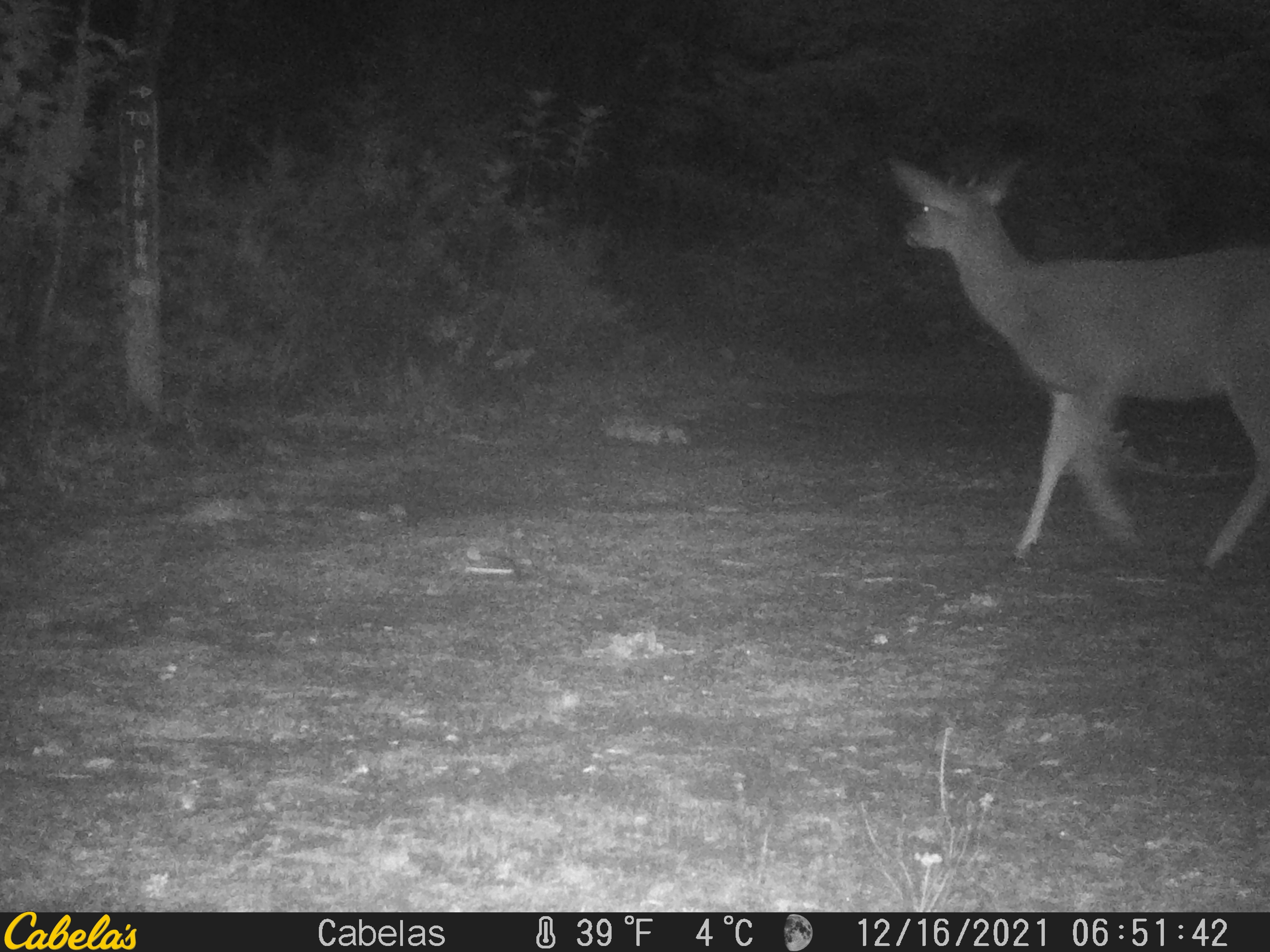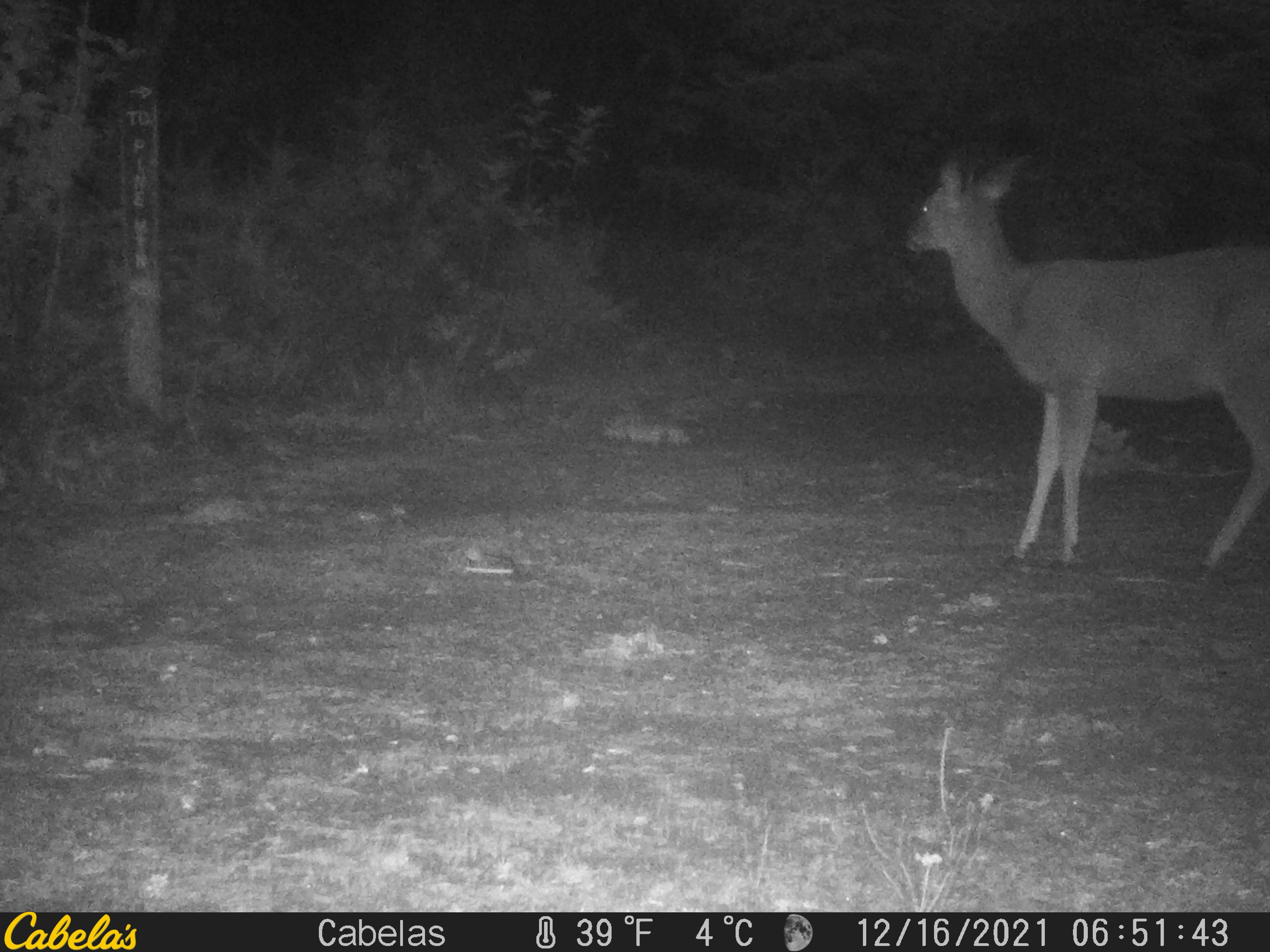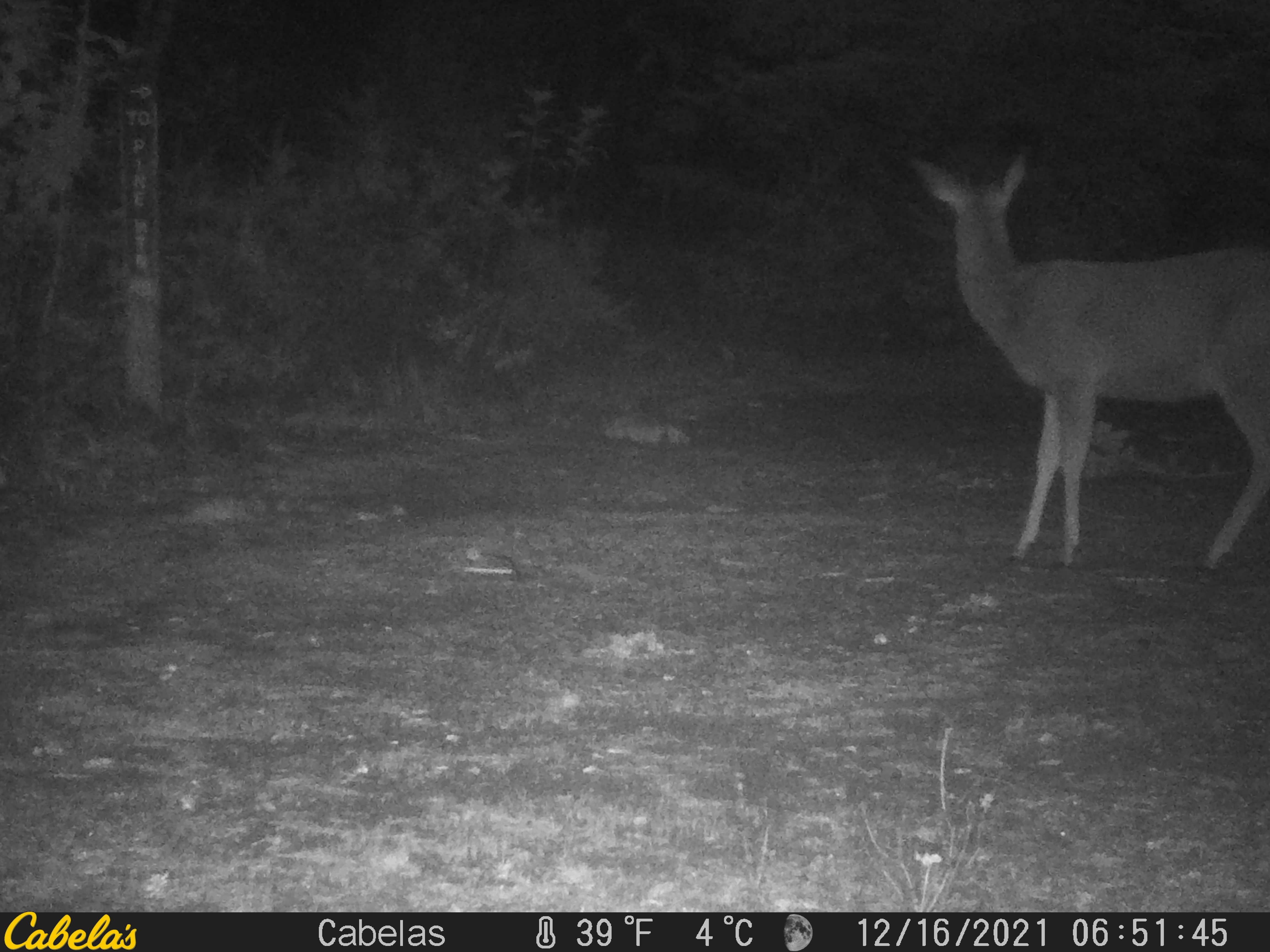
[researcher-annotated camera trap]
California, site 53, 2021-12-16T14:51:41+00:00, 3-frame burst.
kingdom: Animalia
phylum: Chordata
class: Mammalia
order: Artiodactyla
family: Cervidae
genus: Odocoileus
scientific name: Odocoileus hemionus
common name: mule deer